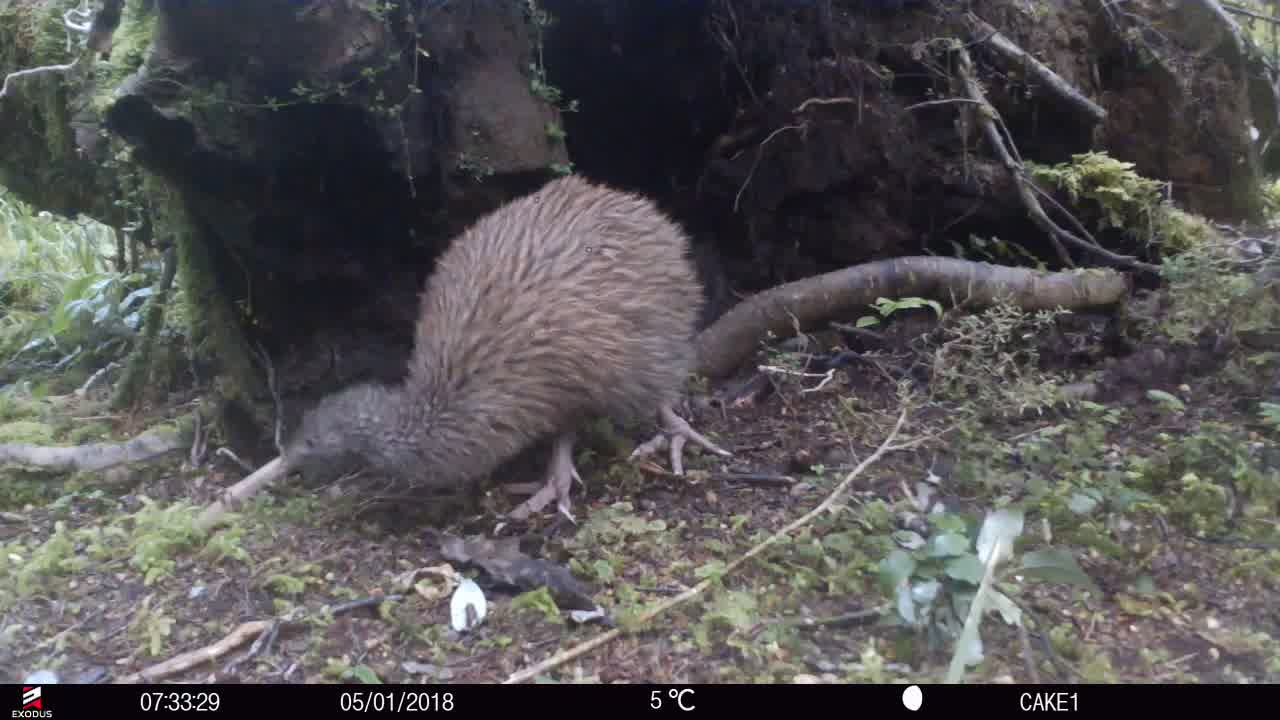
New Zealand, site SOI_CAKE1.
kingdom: Animalia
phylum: Chordata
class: Aves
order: Apterygiformes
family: Apterygidae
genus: Apteryx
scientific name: Apteryx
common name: kiwi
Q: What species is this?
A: Kiwi (Apteryx).